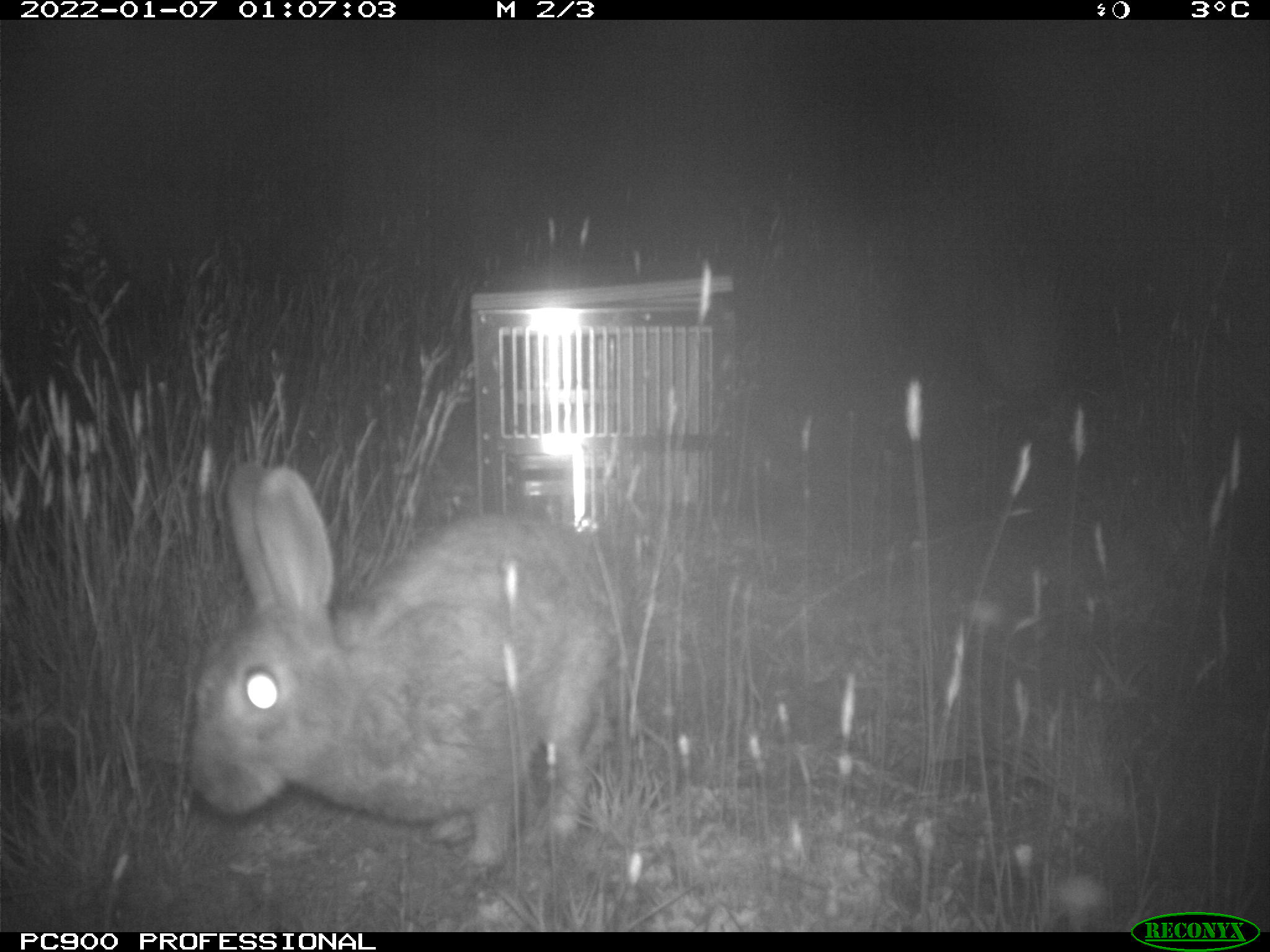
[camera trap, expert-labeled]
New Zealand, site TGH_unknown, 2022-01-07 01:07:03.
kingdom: Animalia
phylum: Chordata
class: Mammalia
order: Lagomorpha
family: Leporidae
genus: Oryctolagus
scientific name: Oryctolagus cuniculus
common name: european rabbit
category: rabbit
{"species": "rabbit (european rabbit) (Oryctolagus cuniculus)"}